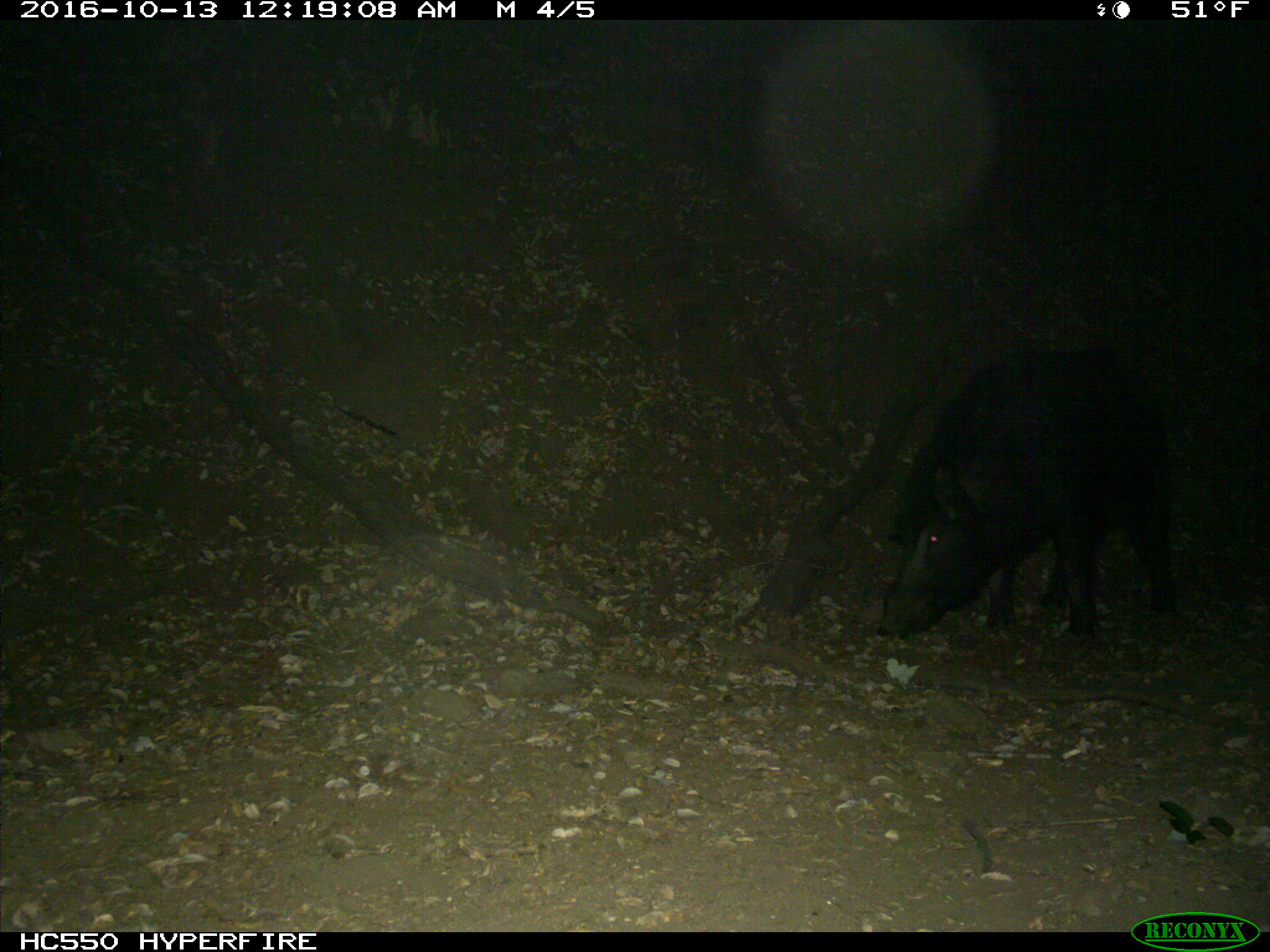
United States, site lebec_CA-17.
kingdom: Animalia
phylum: Chordata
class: Mammalia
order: Artiodactyla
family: Suidae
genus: Sus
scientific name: Sus scrofa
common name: wild boar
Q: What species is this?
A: Sus scrofa (wild boar).